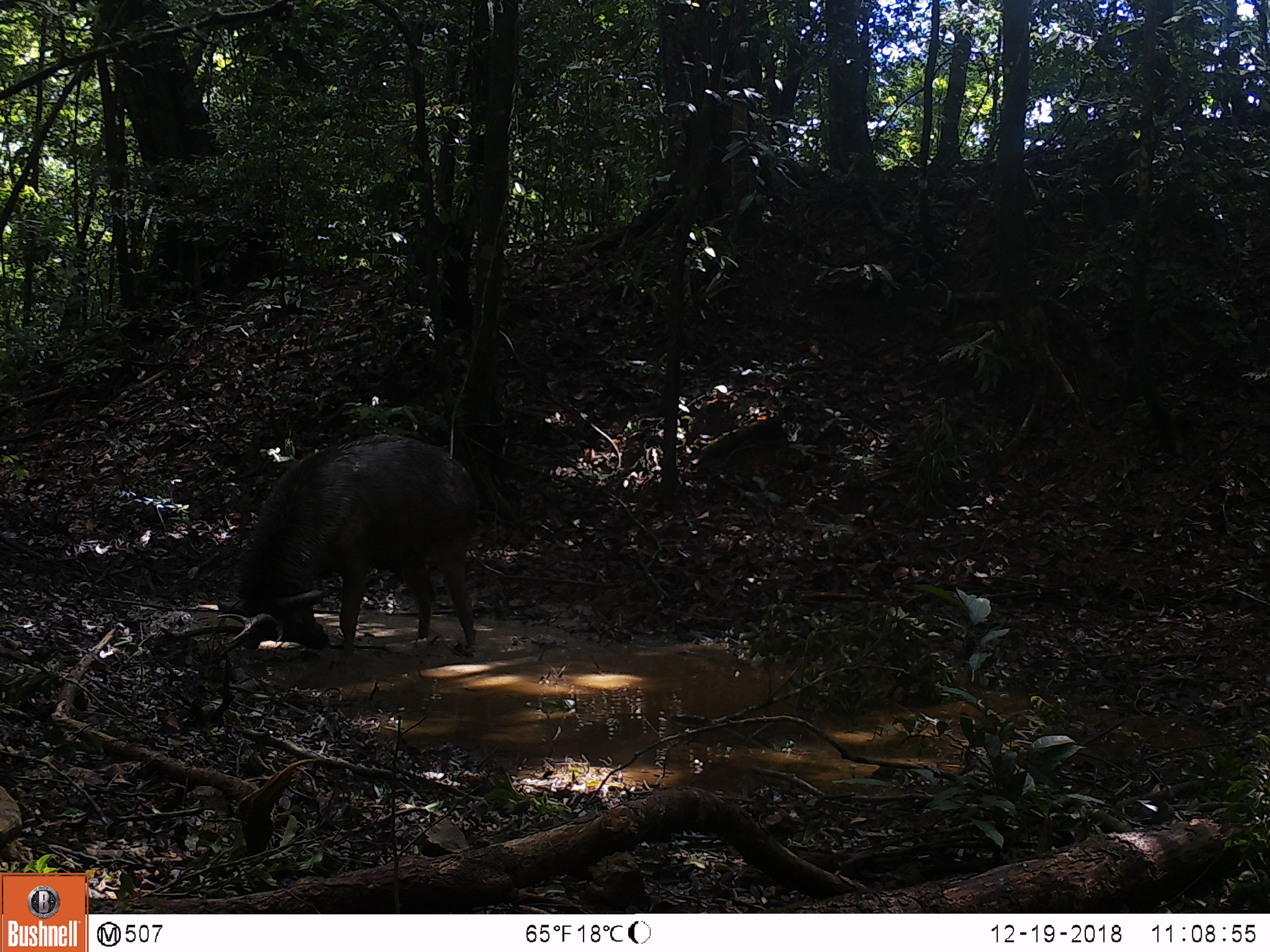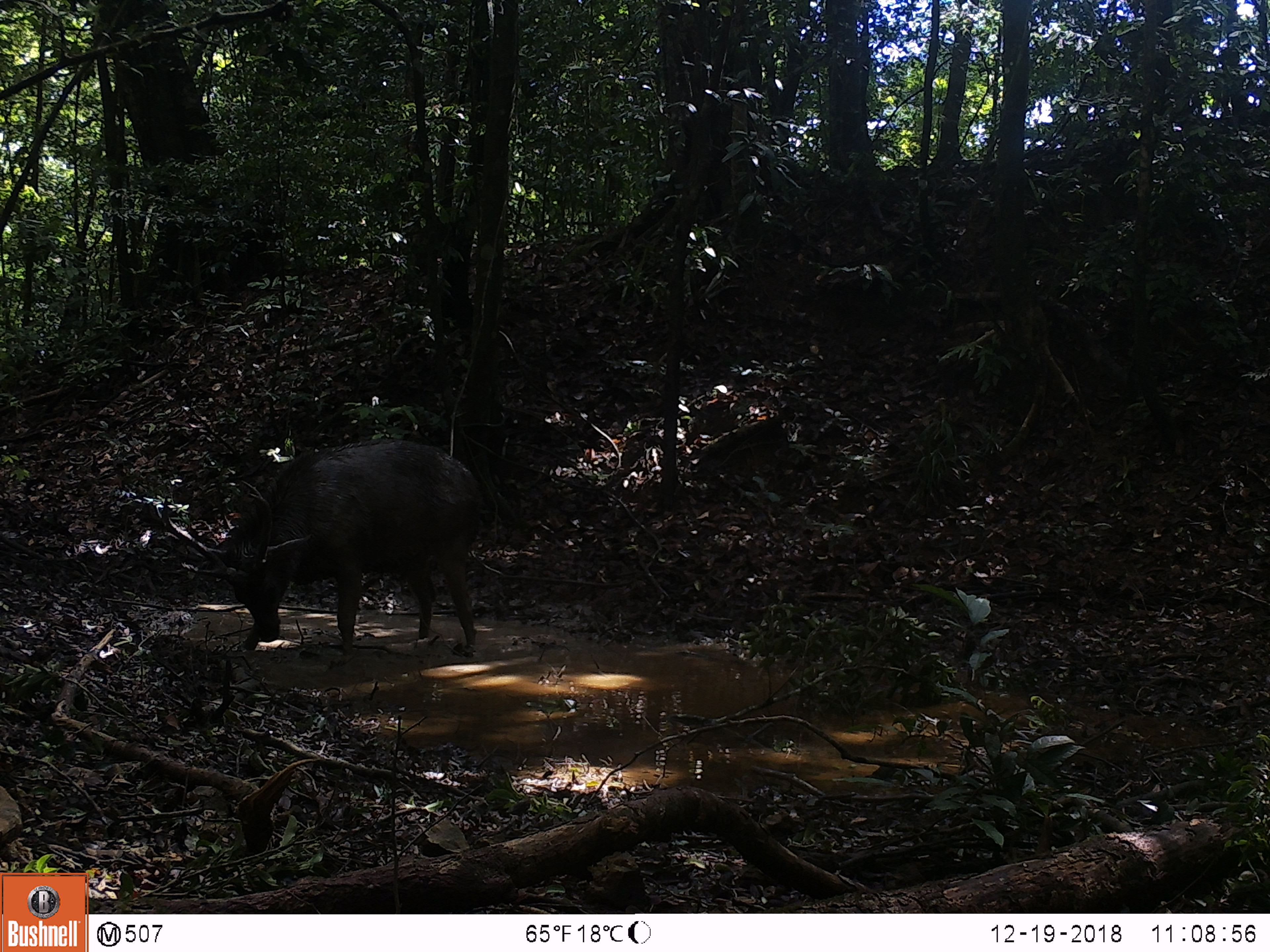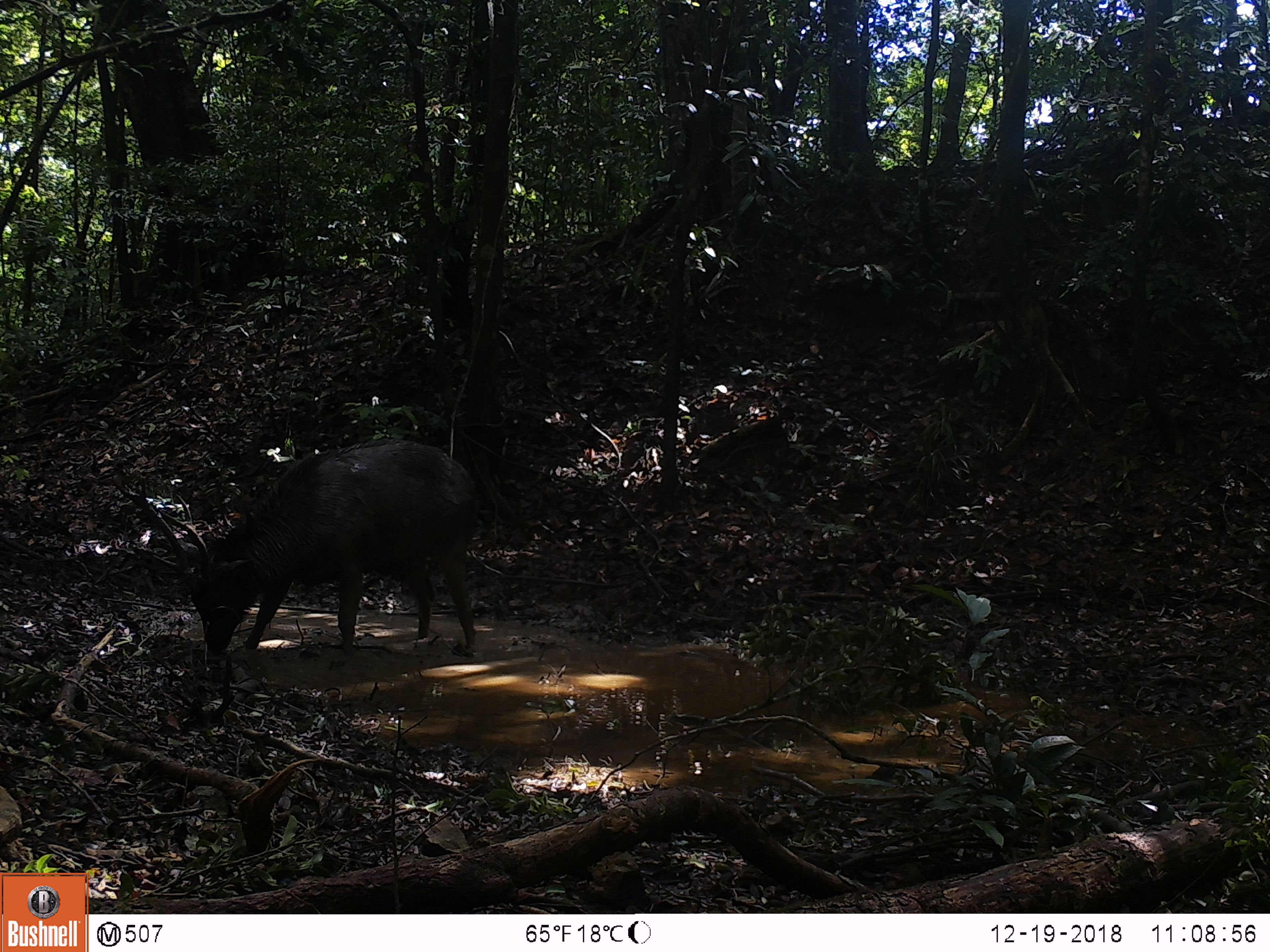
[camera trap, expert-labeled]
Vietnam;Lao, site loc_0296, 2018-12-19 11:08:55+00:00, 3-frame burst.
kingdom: Animalia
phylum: Chordata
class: Mammalia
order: Artiodactyla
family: Cervidae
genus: Rusa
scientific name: Rusa unicolor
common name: sambar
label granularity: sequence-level